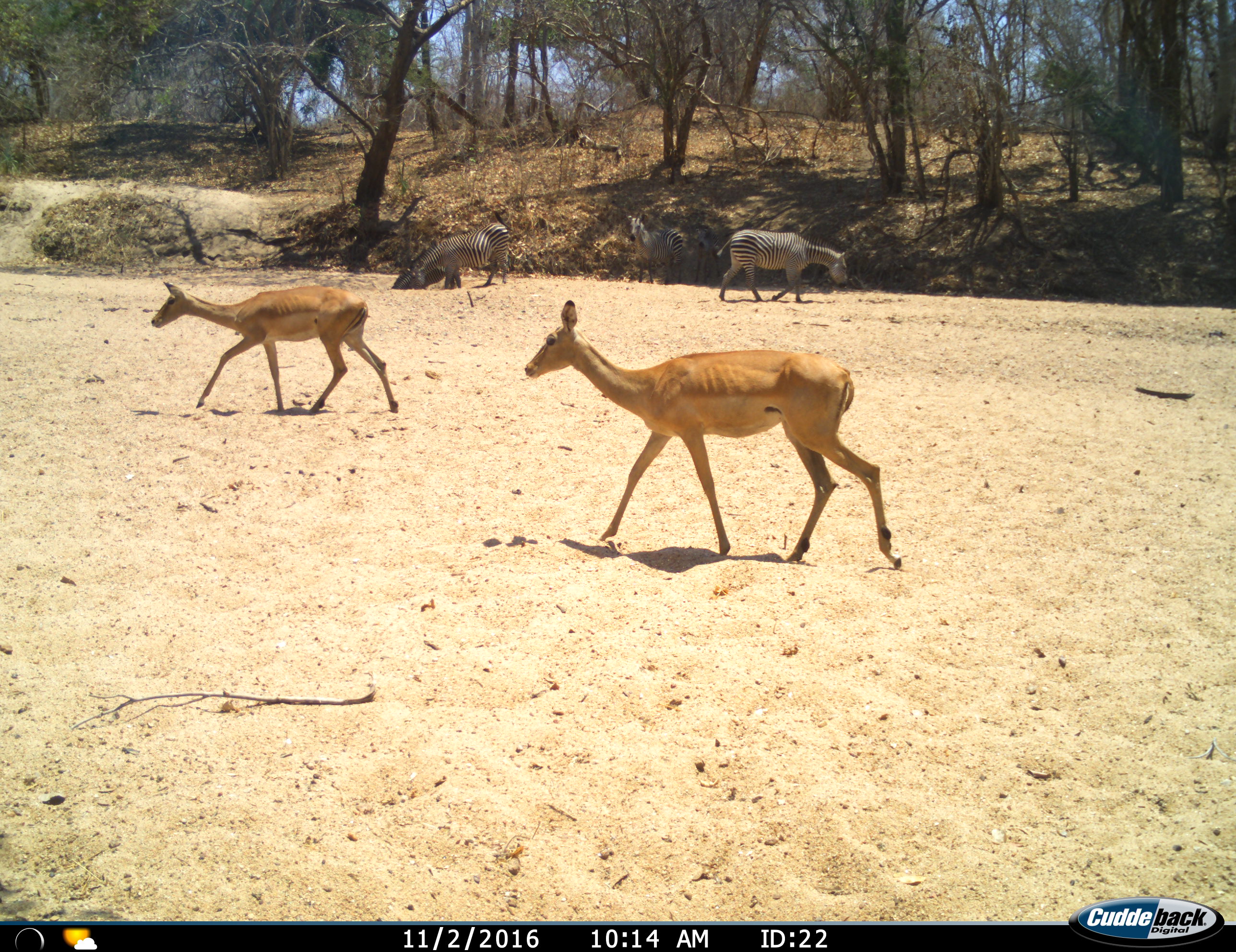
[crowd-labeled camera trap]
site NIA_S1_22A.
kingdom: Animalia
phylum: Chordata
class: Mammalia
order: Artiodactyla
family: Bovidae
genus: Aepyceros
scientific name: Aepyceros melampus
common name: impala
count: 2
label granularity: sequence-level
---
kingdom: Animalia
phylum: Chordata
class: Mammalia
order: Perissodactyla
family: Equidae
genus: Equus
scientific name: Equus quagga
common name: plains zebra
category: zebraplains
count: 4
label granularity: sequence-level